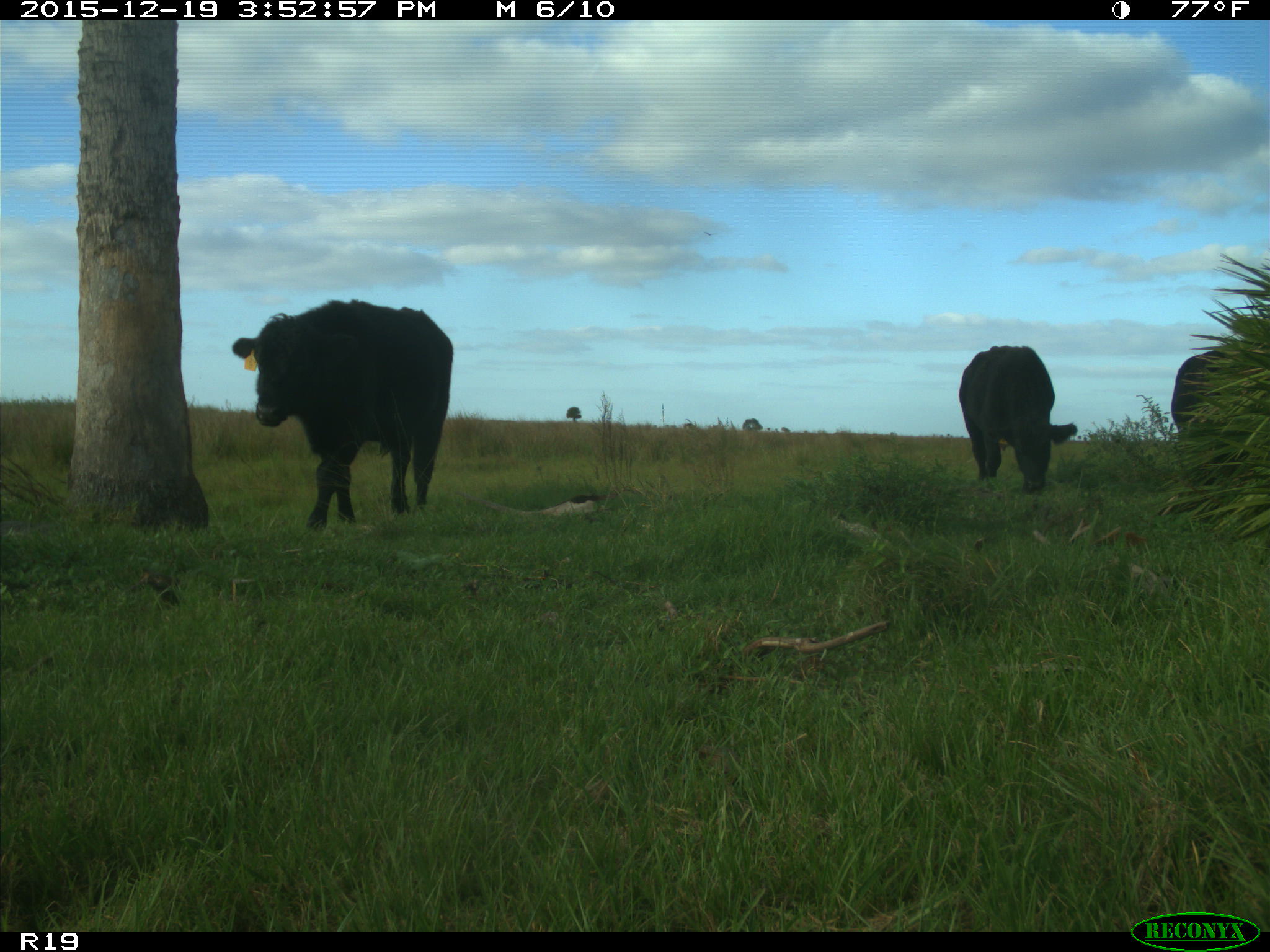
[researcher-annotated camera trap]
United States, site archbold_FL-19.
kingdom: Animalia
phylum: Chordata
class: Mammalia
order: Artiodactyla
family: Bovidae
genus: Bos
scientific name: Bos taurus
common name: domestic cow